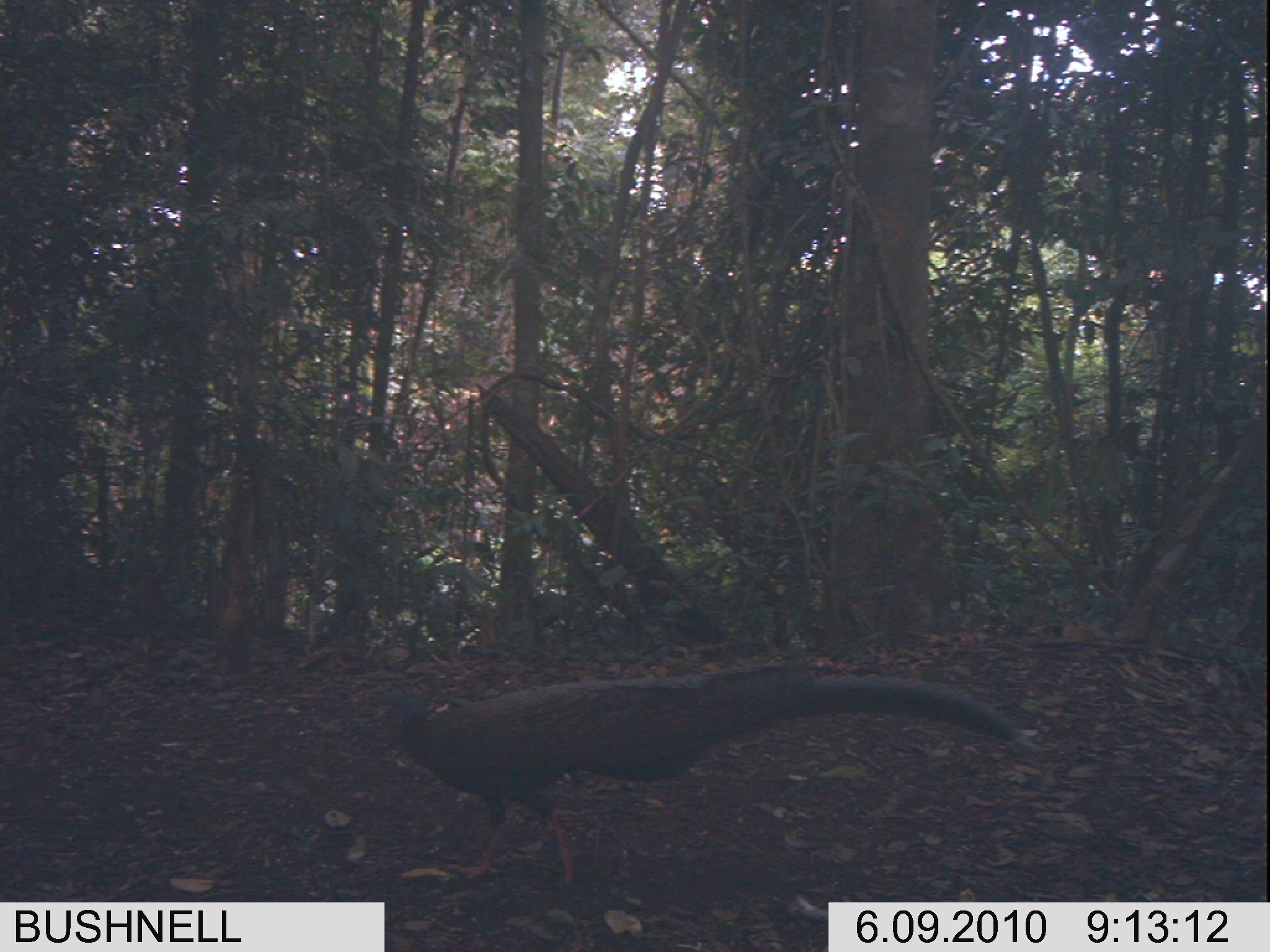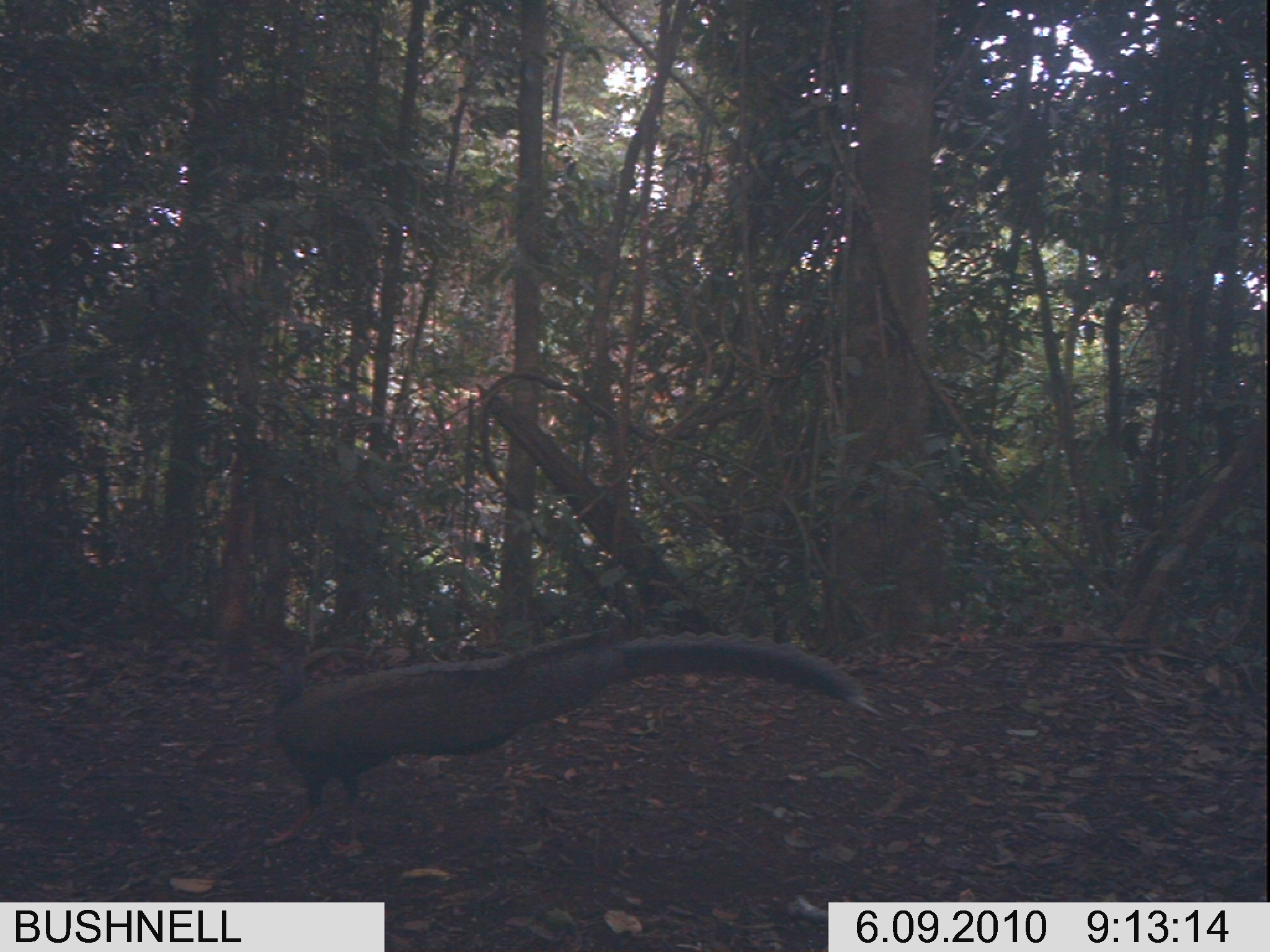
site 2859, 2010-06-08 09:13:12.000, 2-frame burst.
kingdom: Animalia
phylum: Chordata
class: Aves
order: Galliformes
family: Phasianidae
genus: Argusianus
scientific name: Argusianus argus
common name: great argus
Argusianus argus (great argus), count 1.